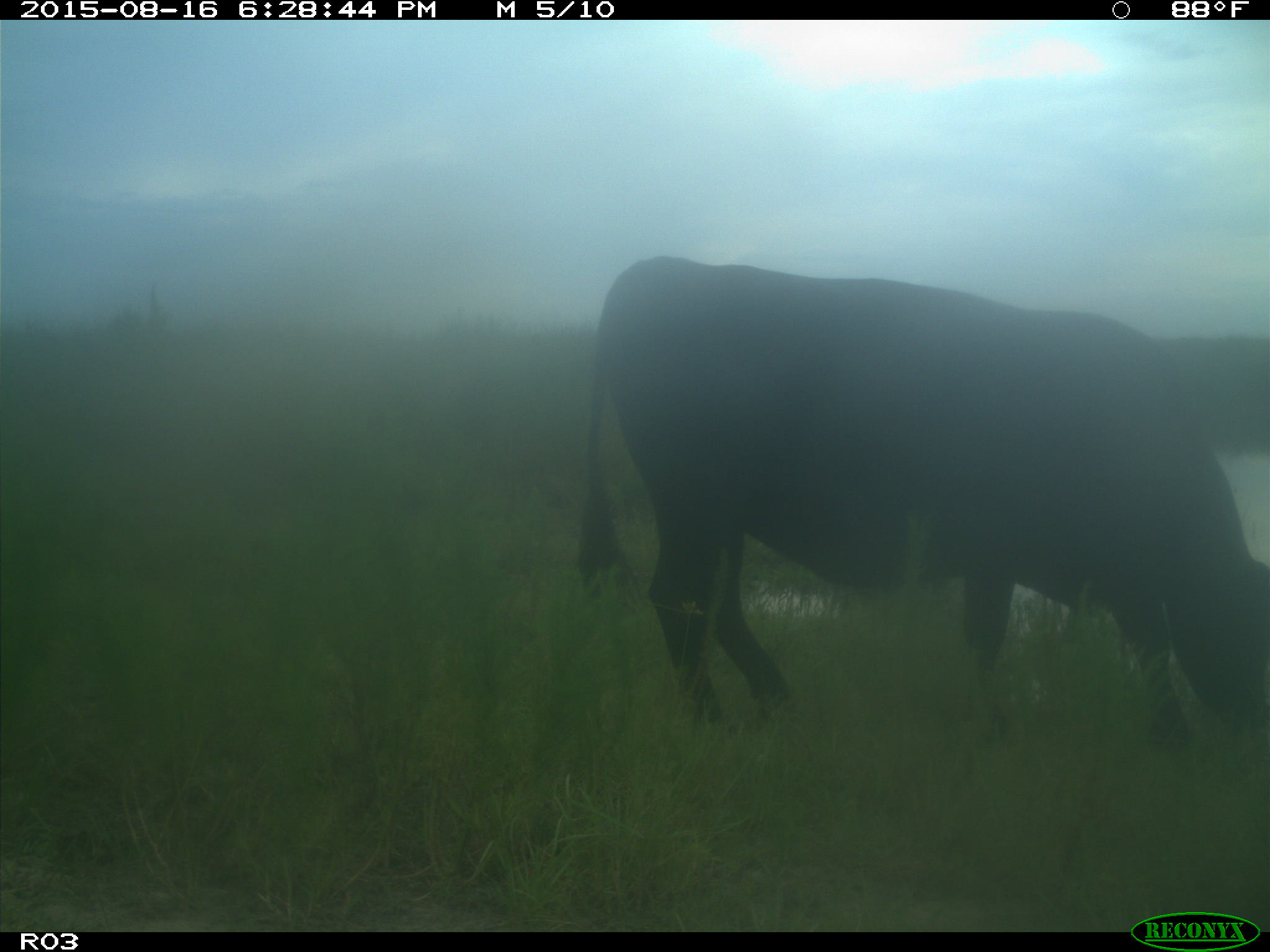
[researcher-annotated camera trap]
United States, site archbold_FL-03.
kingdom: Animalia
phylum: Chordata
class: Mammalia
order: Artiodactyla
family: Bovidae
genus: Bos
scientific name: Bos taurus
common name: domestic cow